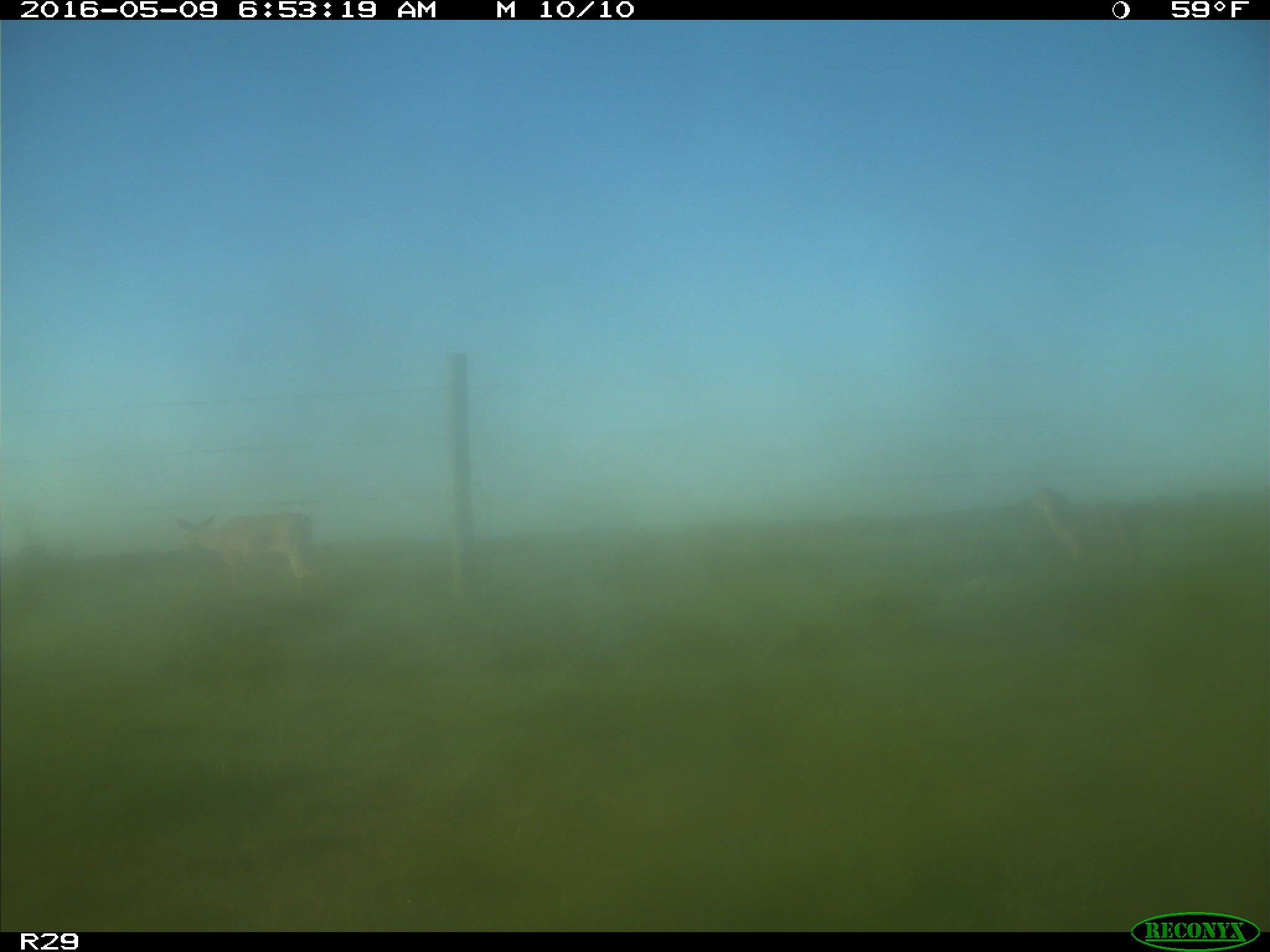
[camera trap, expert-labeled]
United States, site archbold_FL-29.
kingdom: Animalia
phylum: Chordata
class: Mammalia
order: Artiodactyla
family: Cervidae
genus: Odocoileus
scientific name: Odocoileus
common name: deer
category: unidentified deer